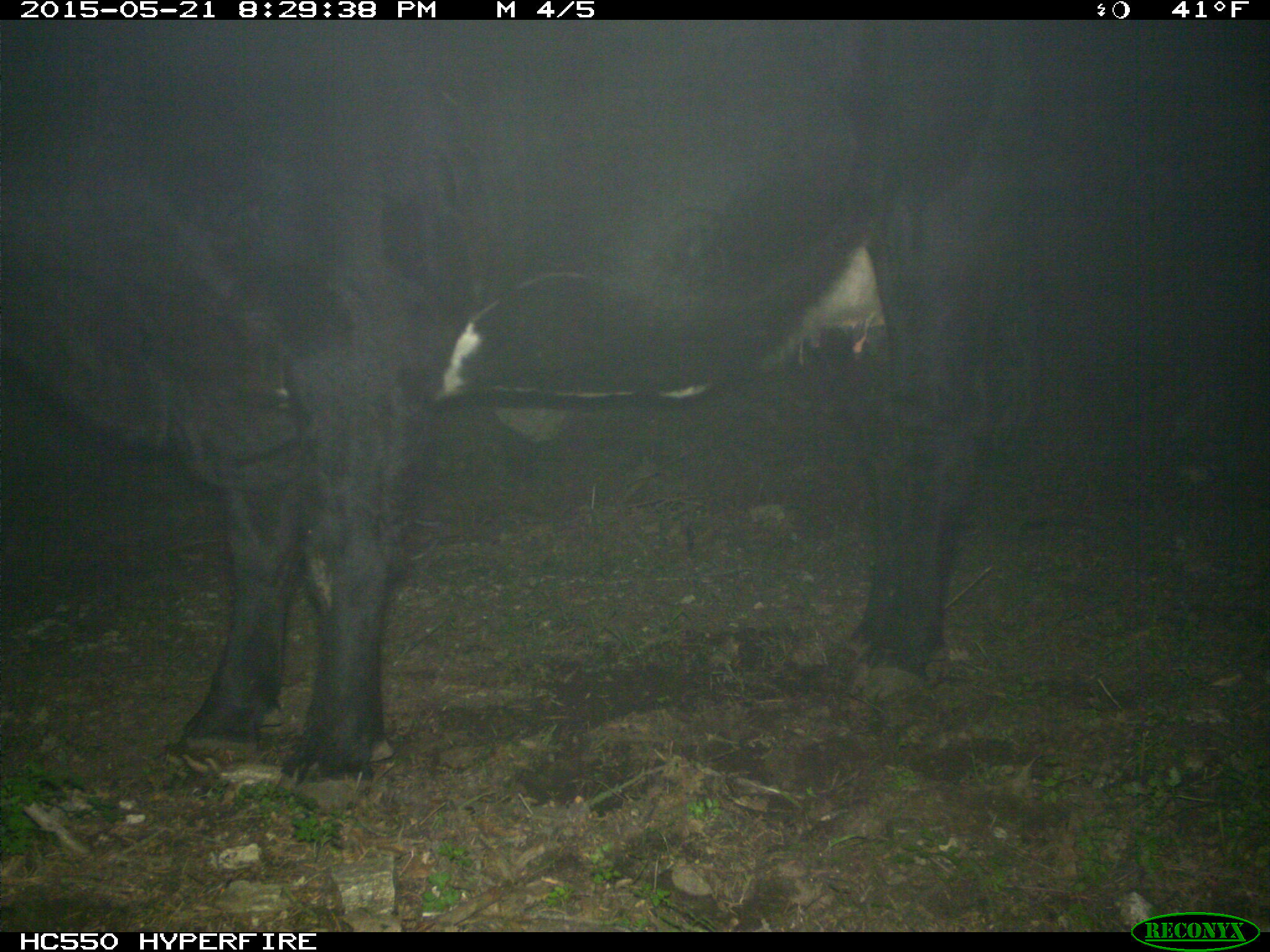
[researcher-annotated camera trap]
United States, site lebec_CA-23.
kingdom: Animalia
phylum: Chordata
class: Mammalia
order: Artiodactyla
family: Bovidae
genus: Bos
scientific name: Bos taurus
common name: domestic cow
Bos taurus (domestic cow).